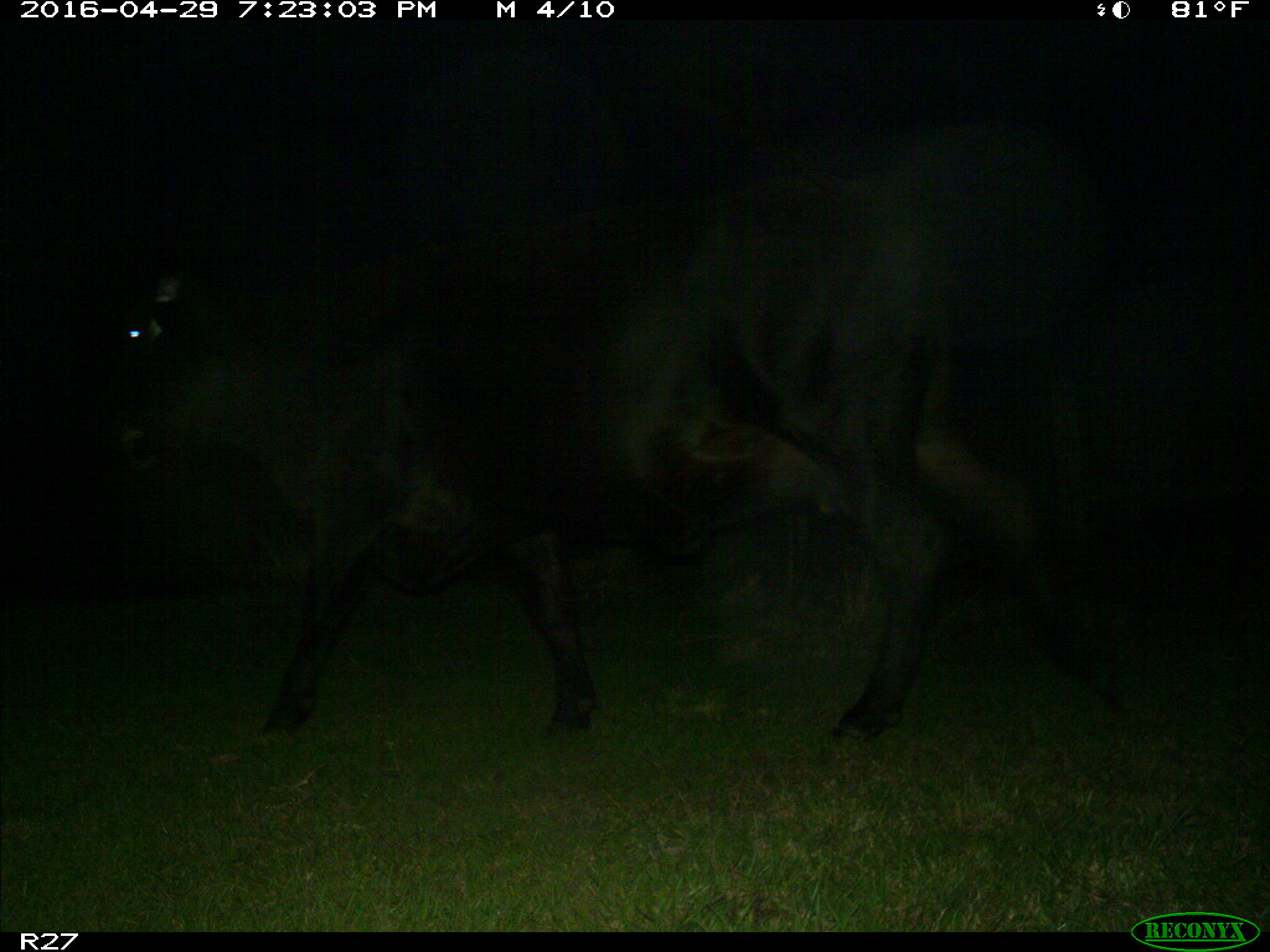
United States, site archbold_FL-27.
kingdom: Animalia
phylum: Chordata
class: Mammalia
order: Artiodactyla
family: Bovidae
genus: Bos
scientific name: Bos taurus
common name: domestic cow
Bos taurus (domestic cow).